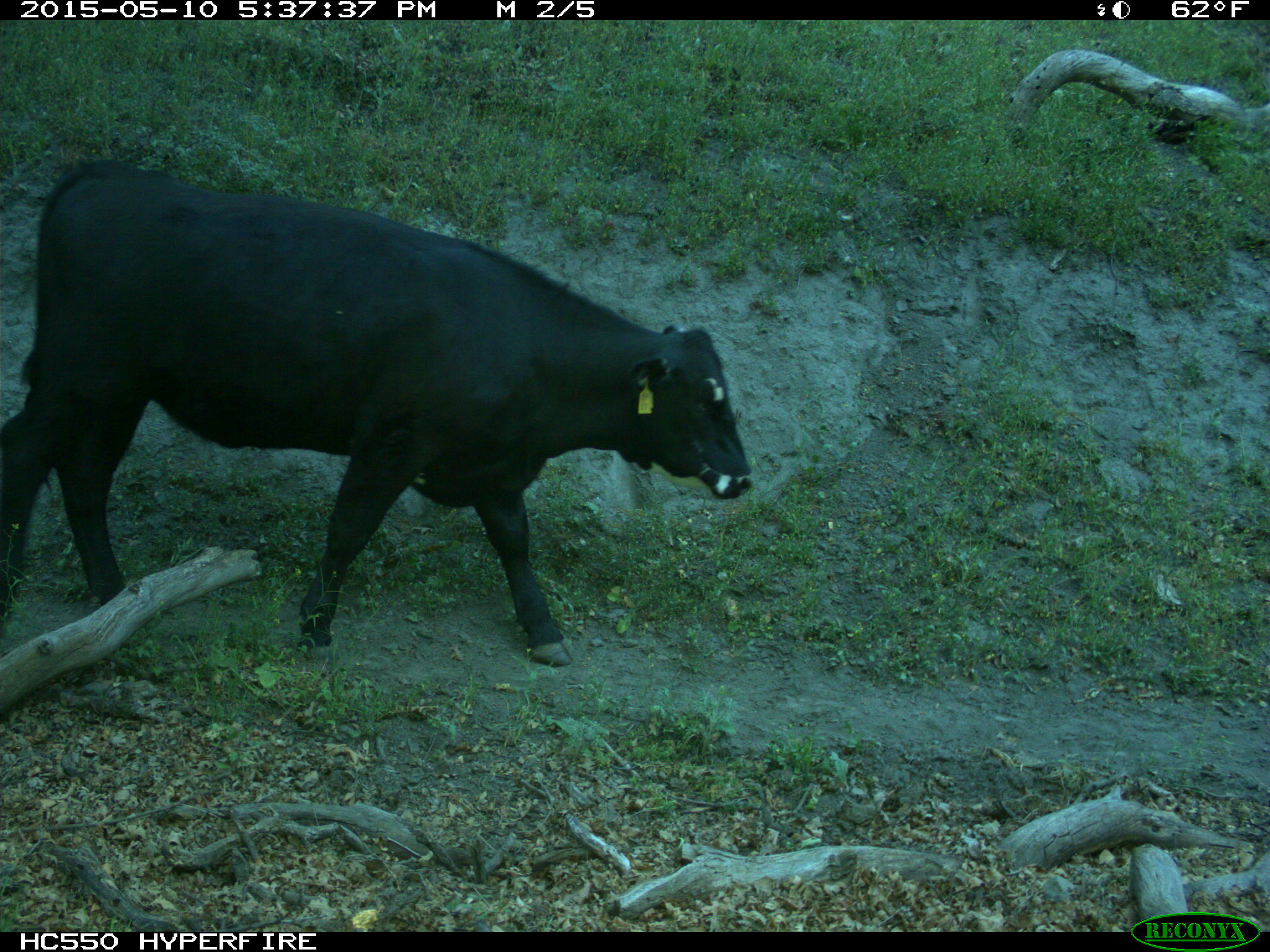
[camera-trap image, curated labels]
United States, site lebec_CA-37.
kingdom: Animalia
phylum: Chordata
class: Mammalia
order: Artiodactyla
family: Bovidae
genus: Bos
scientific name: Bos taurus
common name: domestic cow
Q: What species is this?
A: Bos taurus (domestic cow).